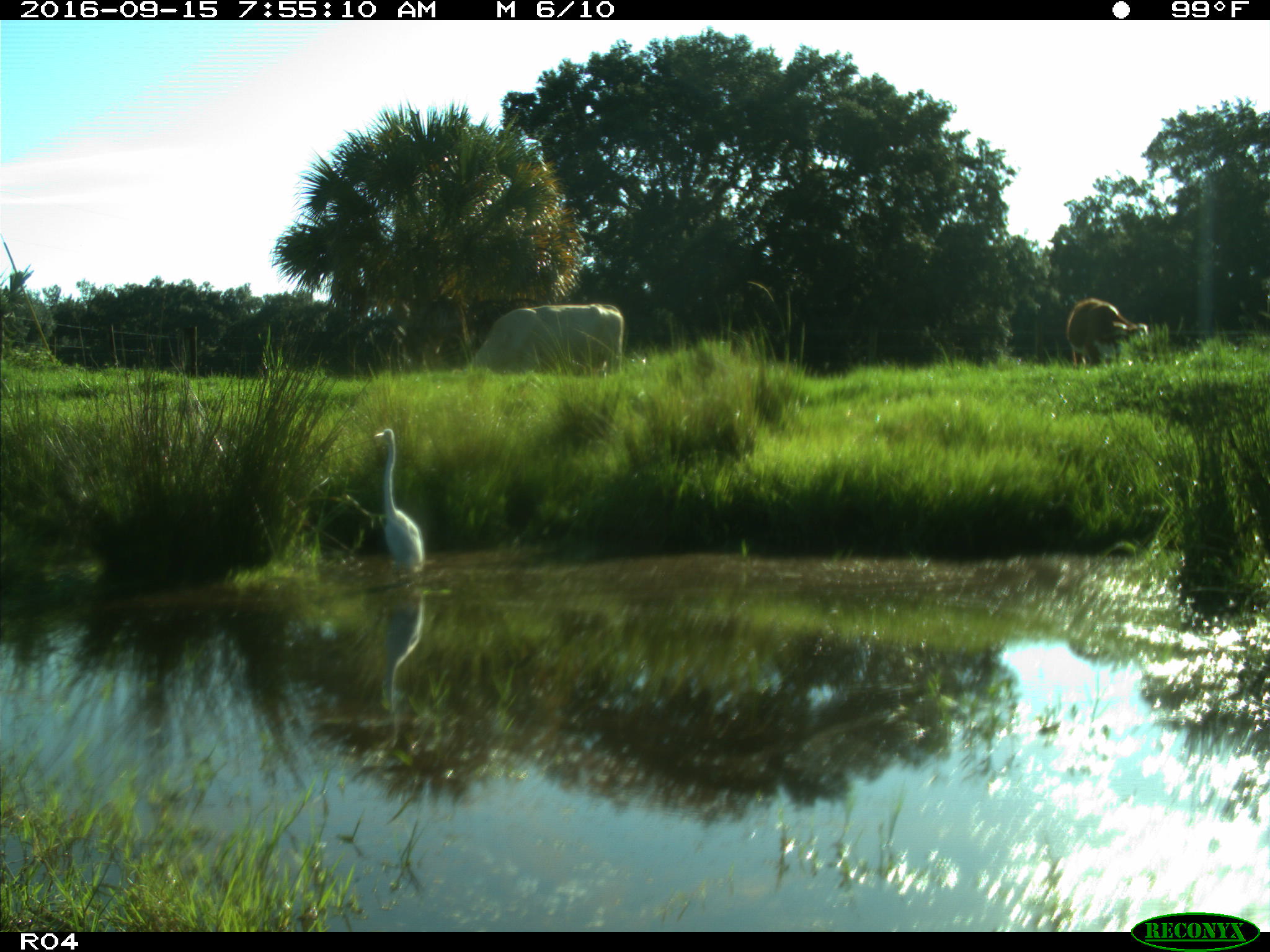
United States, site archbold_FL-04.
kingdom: Animalia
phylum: Chordata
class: Mammalia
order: Artiodactyla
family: Bovidae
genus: Bos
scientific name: Bos taurus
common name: domestic cow